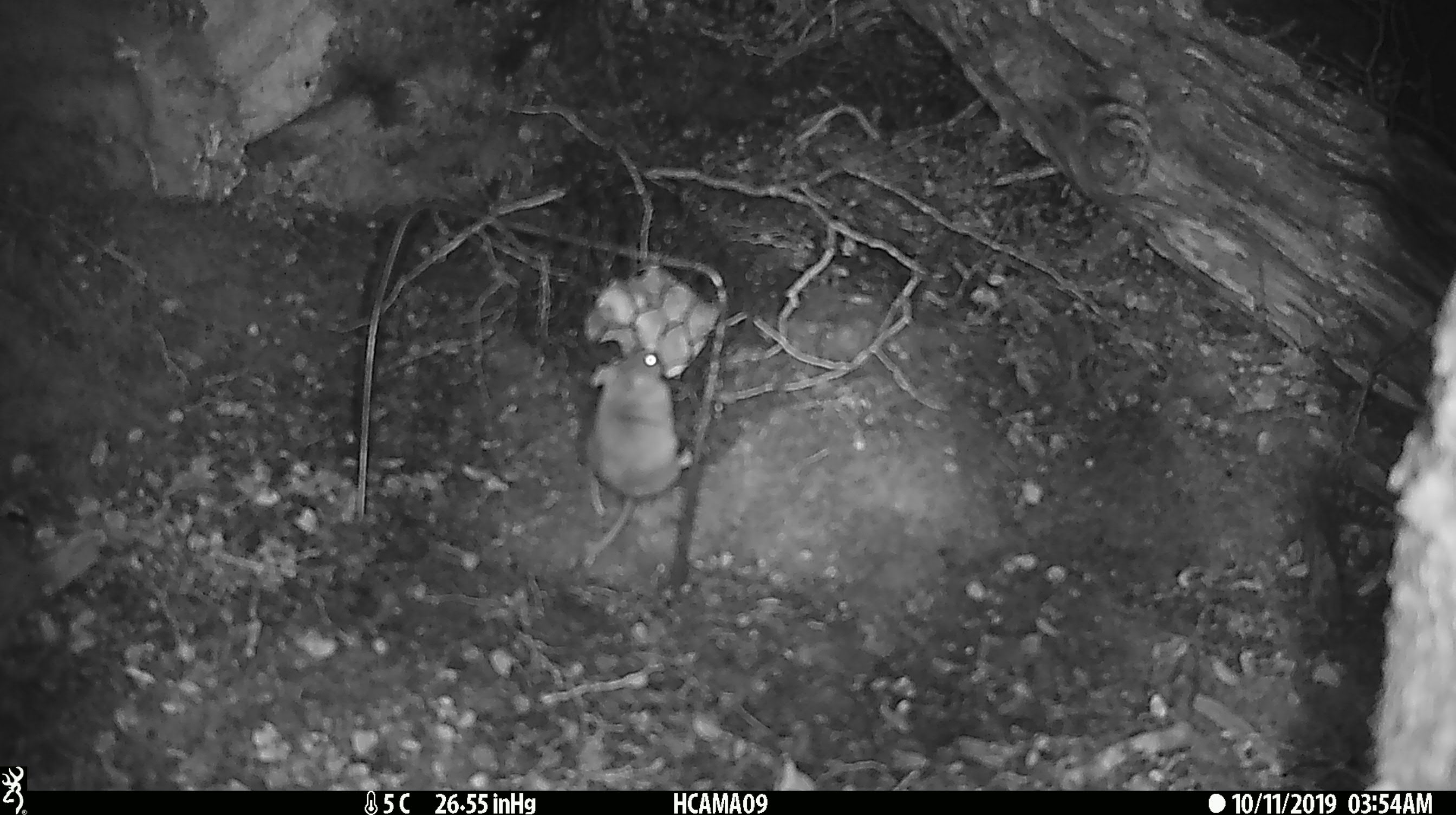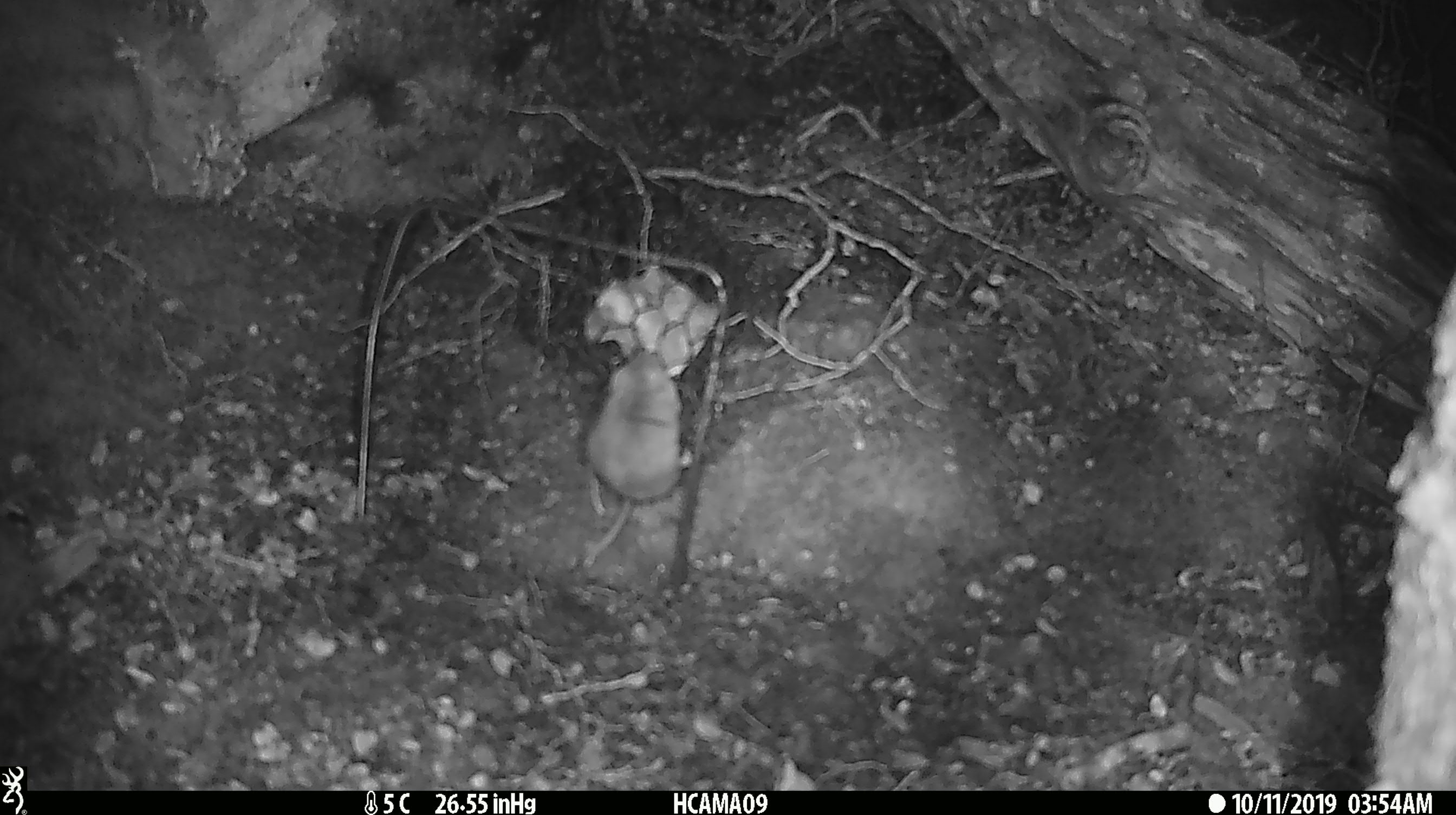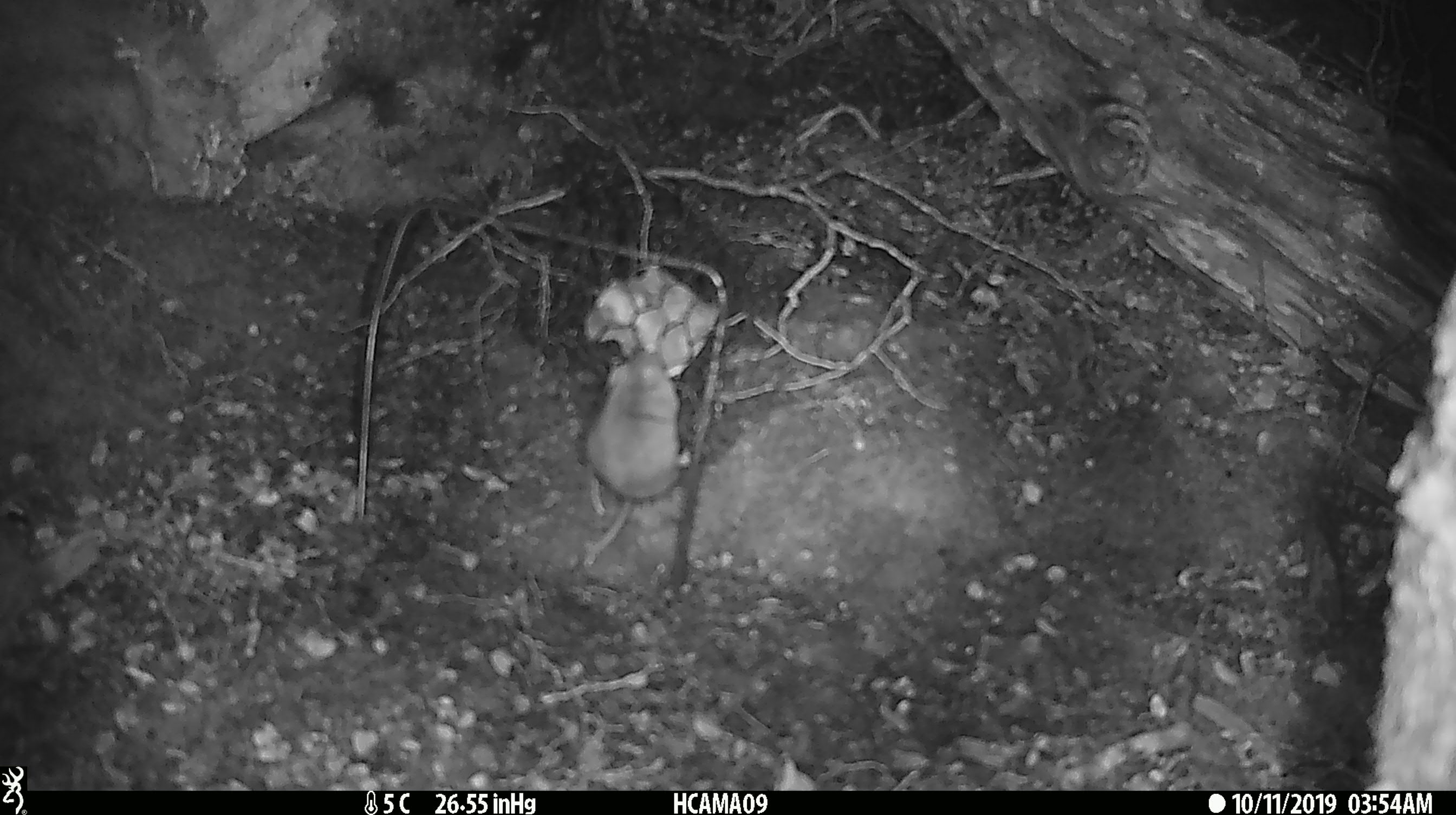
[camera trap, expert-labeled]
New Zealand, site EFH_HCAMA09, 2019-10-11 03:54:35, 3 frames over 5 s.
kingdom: Animalia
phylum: Chordata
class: Mammalia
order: Rodentia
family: Muridae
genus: Mus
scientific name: Mus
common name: mouse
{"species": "mouse (Mus)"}